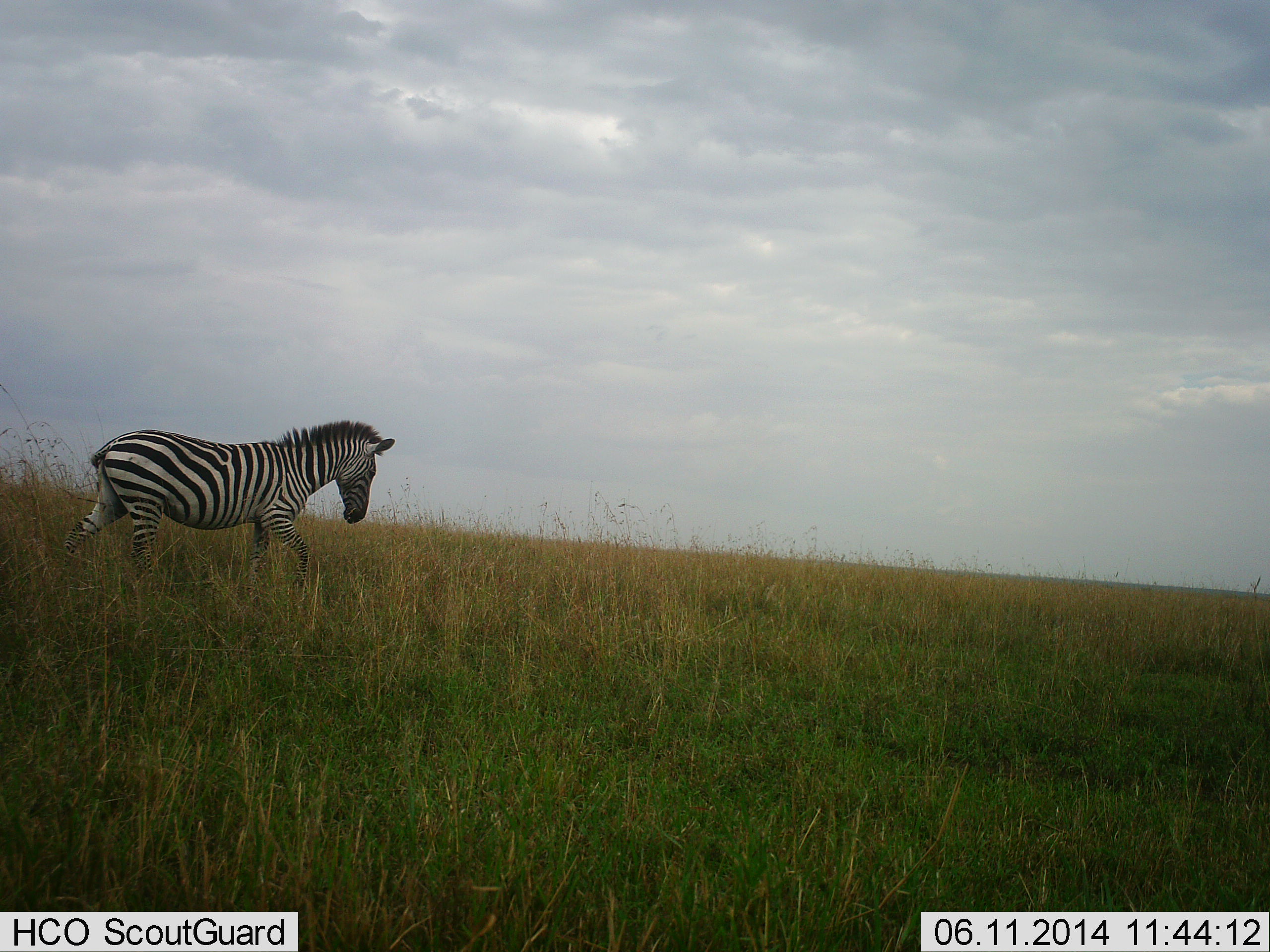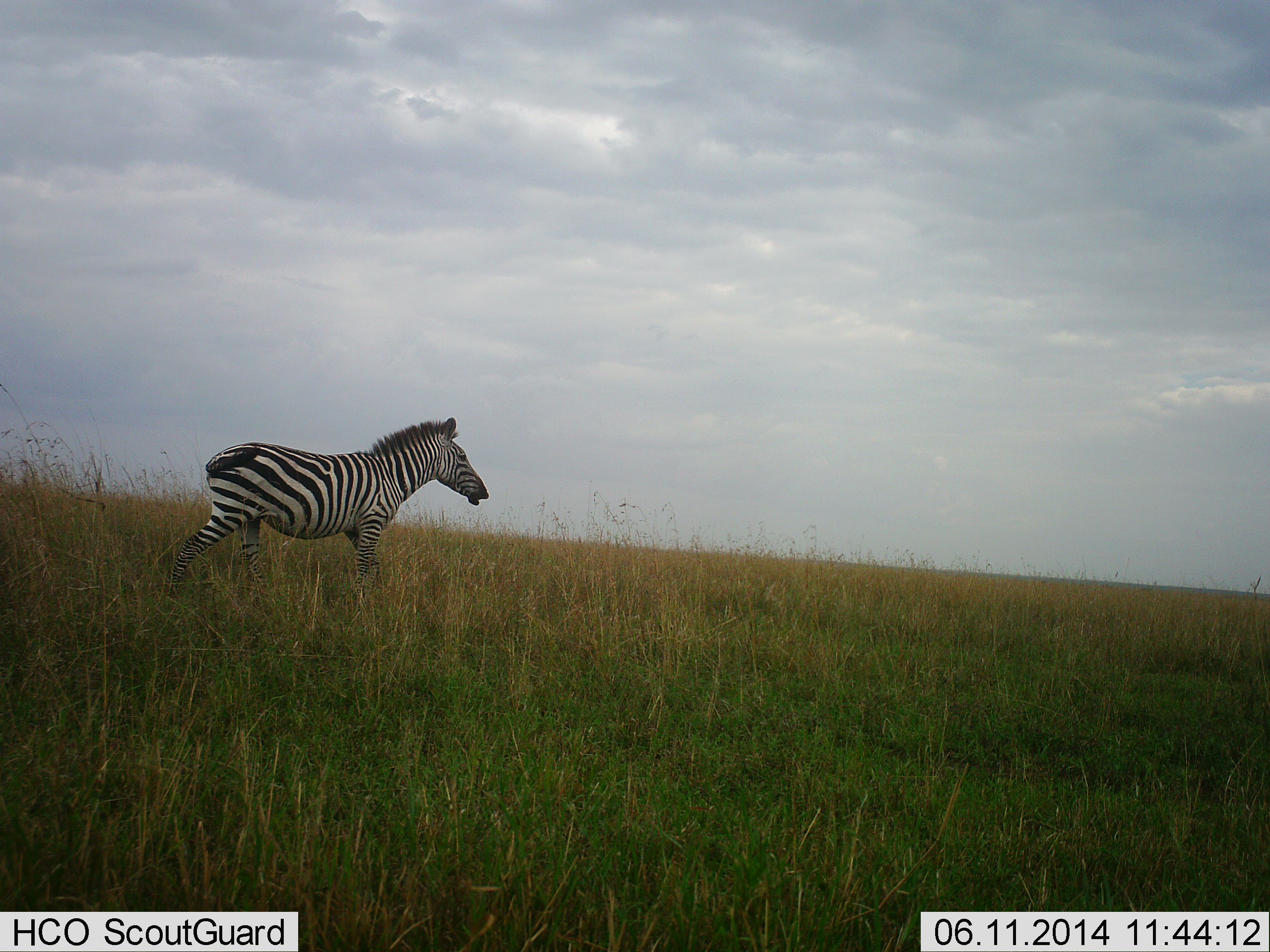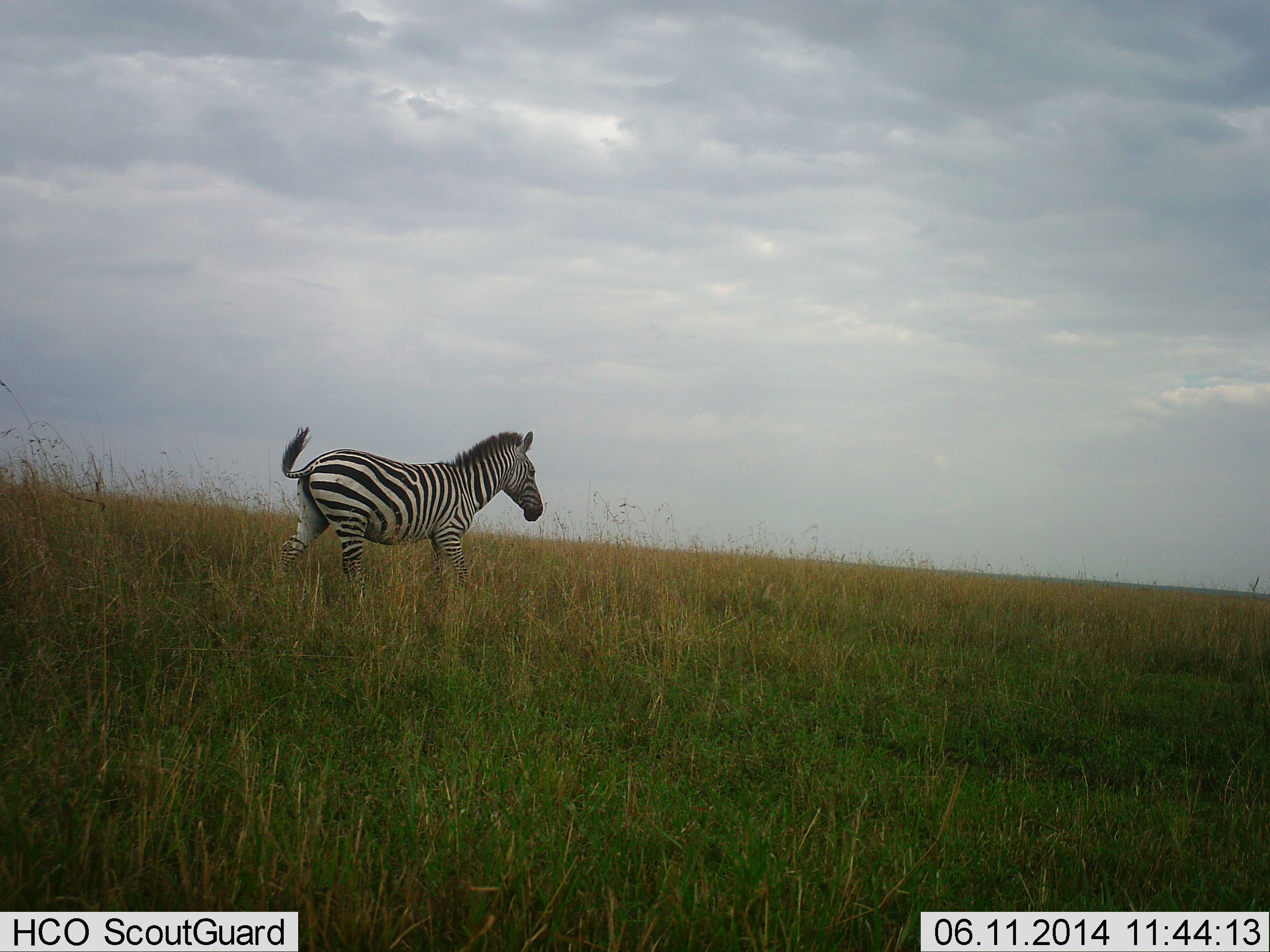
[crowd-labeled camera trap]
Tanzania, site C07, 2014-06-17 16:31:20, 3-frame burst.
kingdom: Animalia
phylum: Chordata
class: Mammalia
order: Perissodactyla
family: Equidae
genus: Equus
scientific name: Equus quagga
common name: plains zebra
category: zebra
Zebra (plains zebra) (Equus quagga), count 1. Behavior (volunteer vote fractions): standing 10%, resting 0%, moving 90%, interacting 0%. Young present (vote fraction): 0%. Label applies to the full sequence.